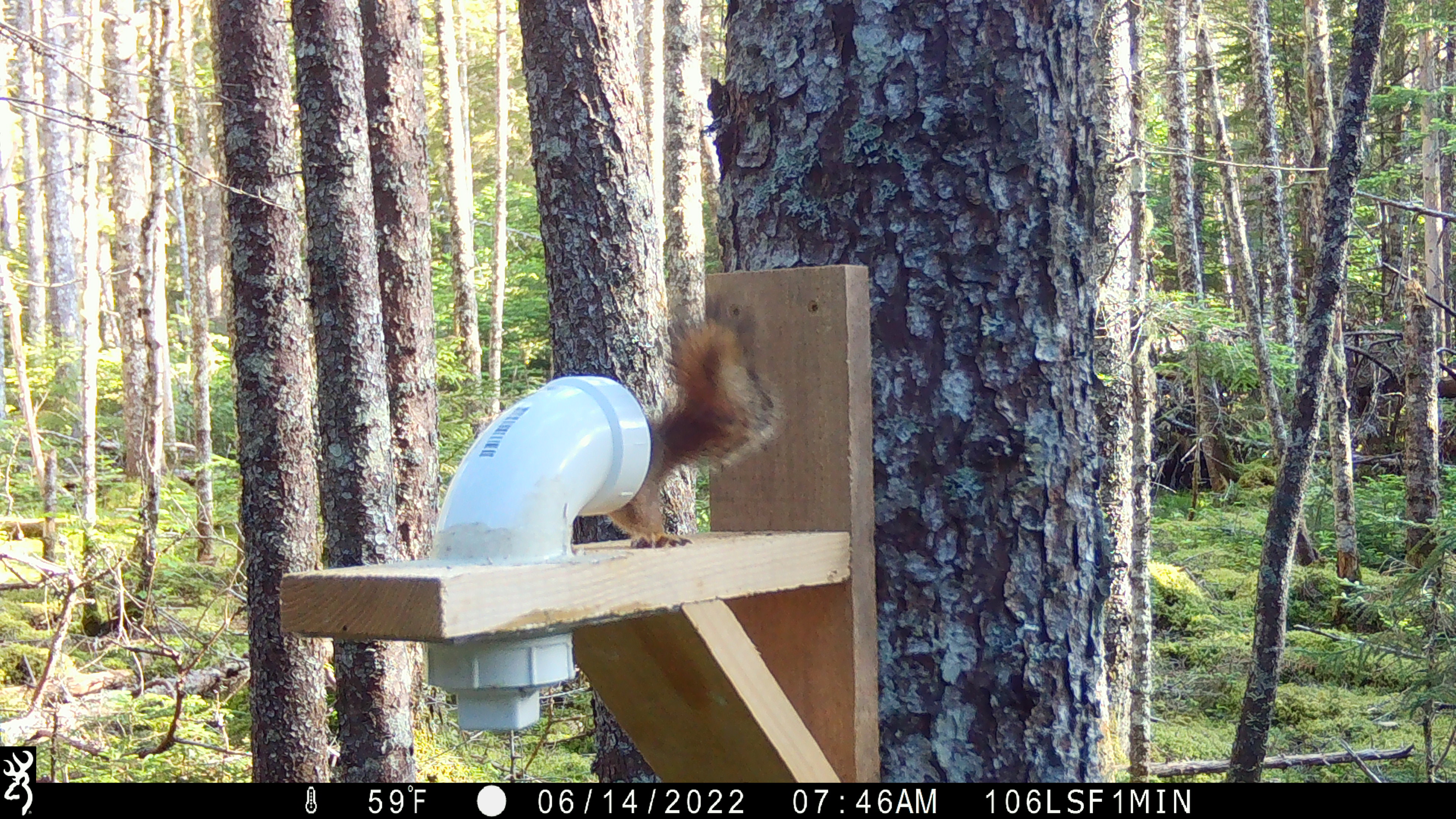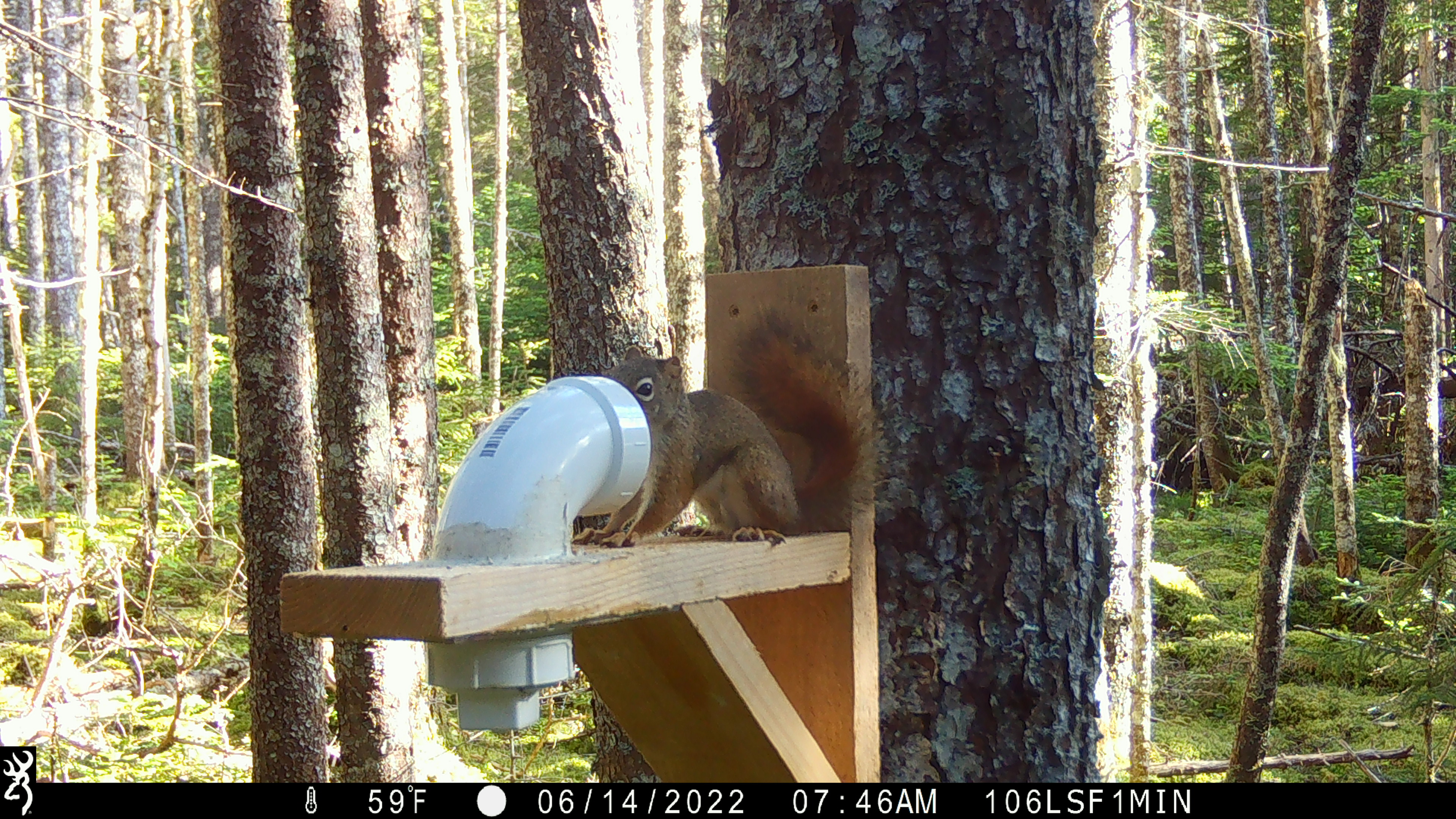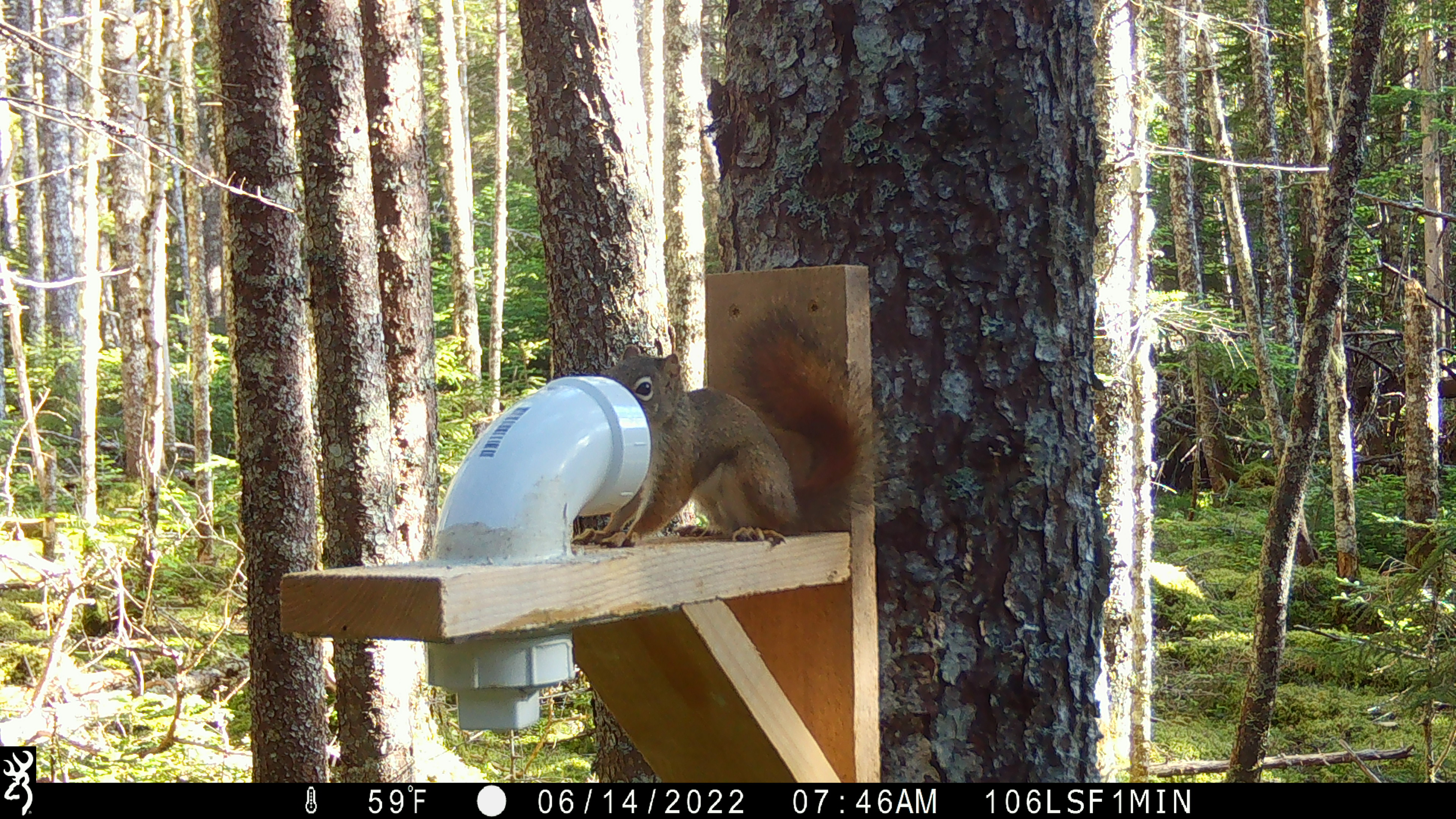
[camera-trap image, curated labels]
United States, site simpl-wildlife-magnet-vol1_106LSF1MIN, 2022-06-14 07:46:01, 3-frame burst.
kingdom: Animalia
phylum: Chordata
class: Mammalia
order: Rodentia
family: Sciuridae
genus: Tamiasciurus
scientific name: Tamiasciurus hudsonicus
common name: red squirrel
Red squirrel (Tamiasciurus hudsonicus).